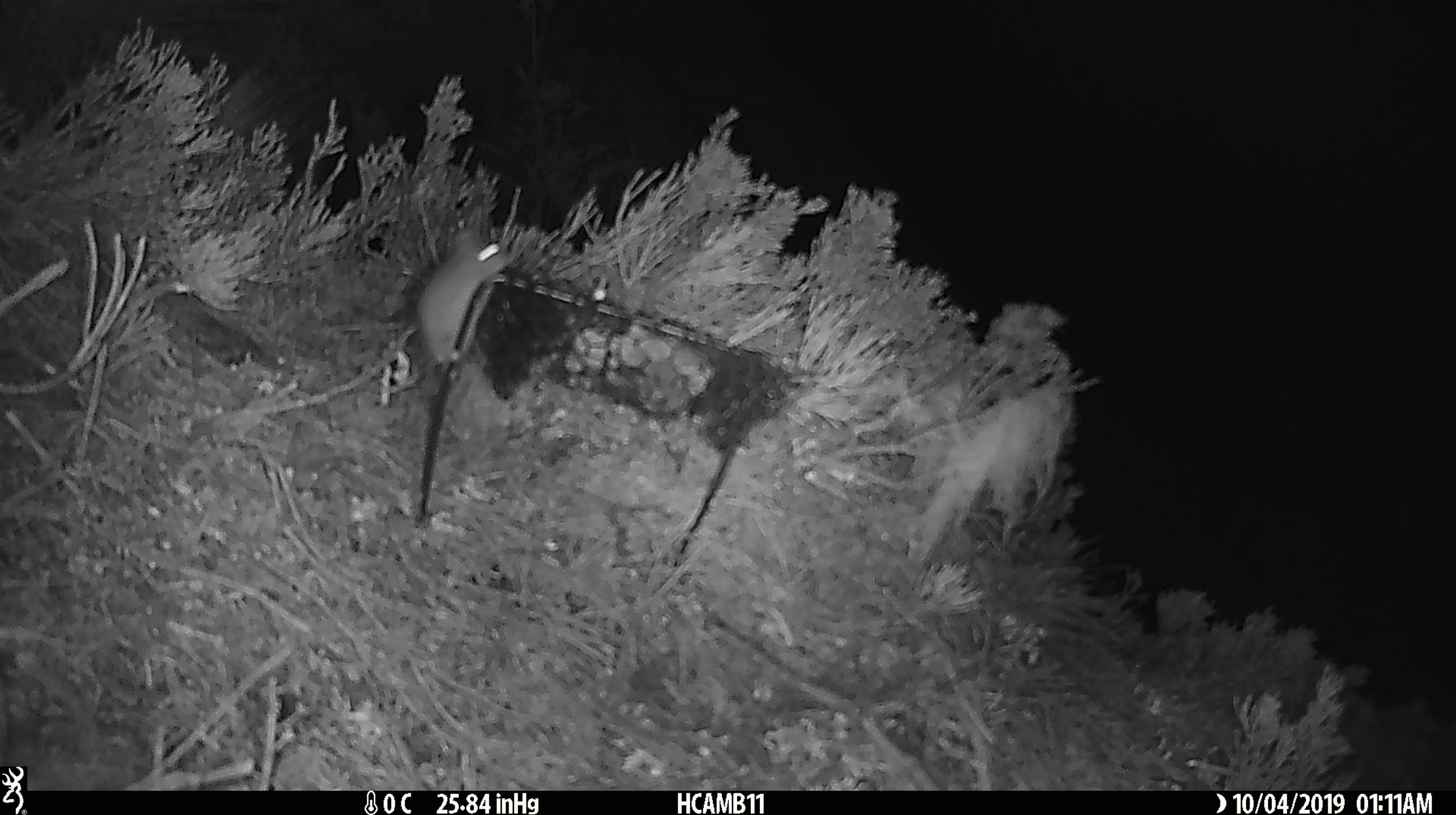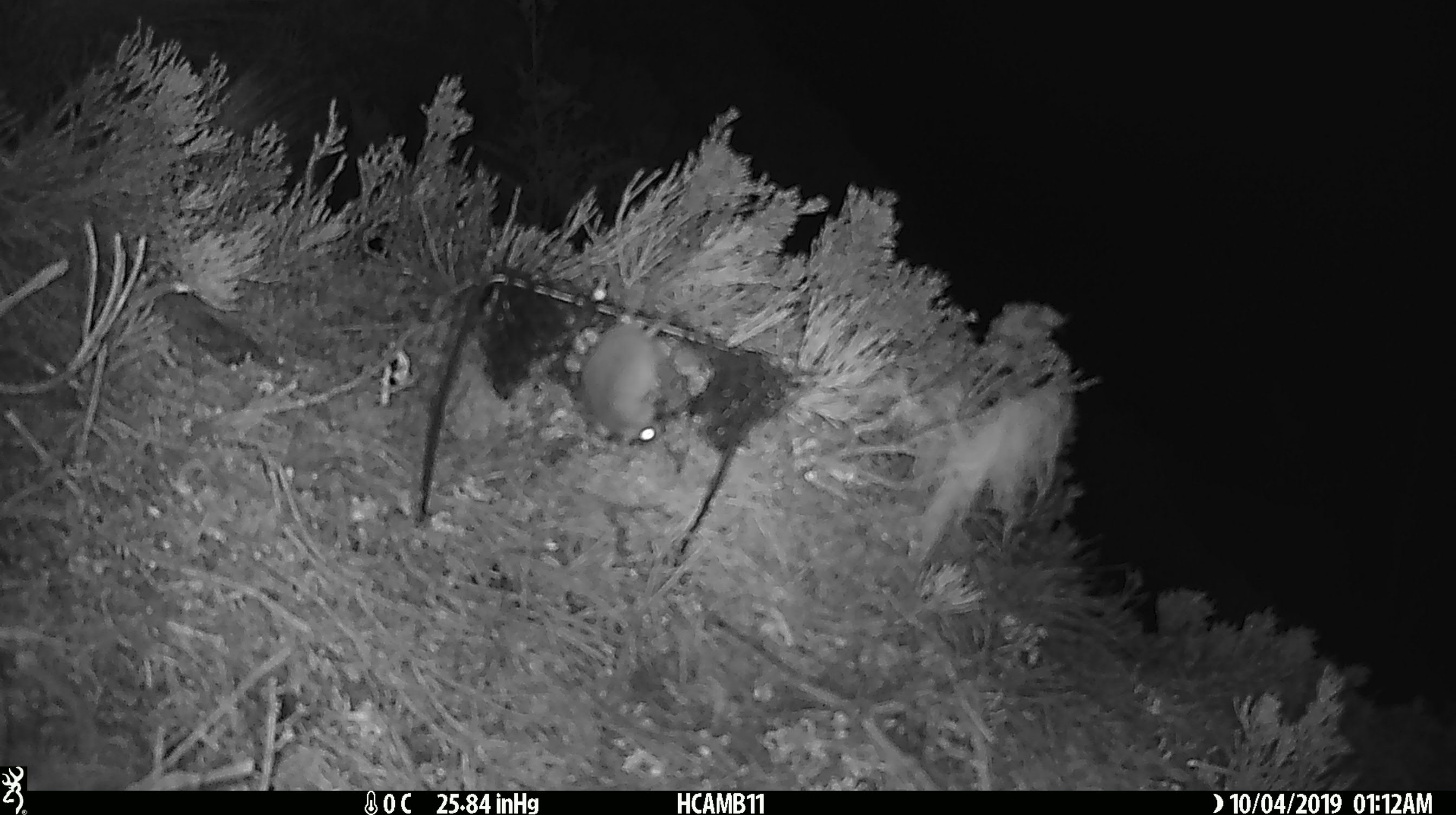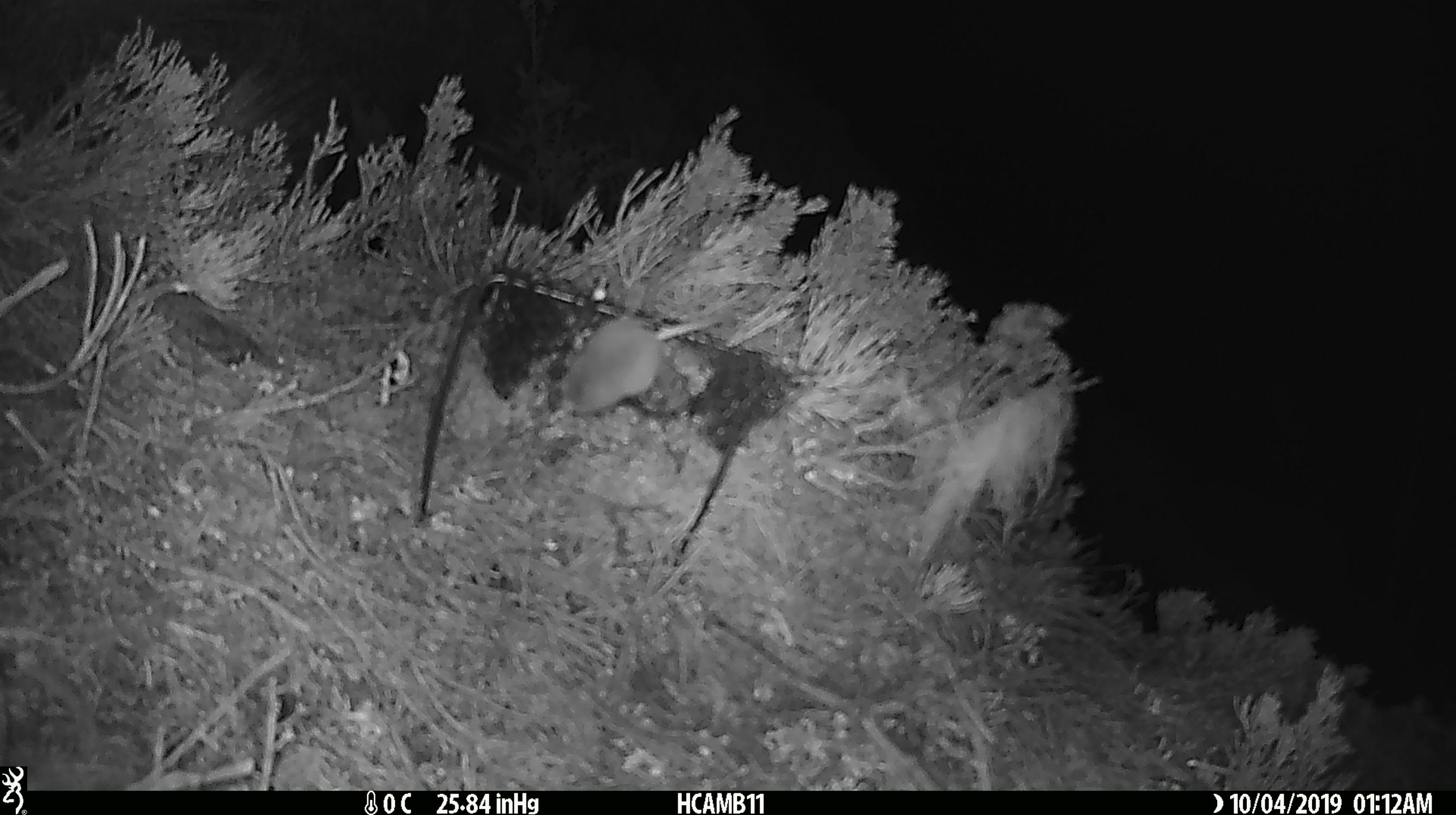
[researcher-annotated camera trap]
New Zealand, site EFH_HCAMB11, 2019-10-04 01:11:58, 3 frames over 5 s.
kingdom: Animalia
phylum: Chordata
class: Mammalia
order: Rodentia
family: Muridae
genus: Mus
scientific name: Mus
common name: mouse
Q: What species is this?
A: Mouse (Mus).